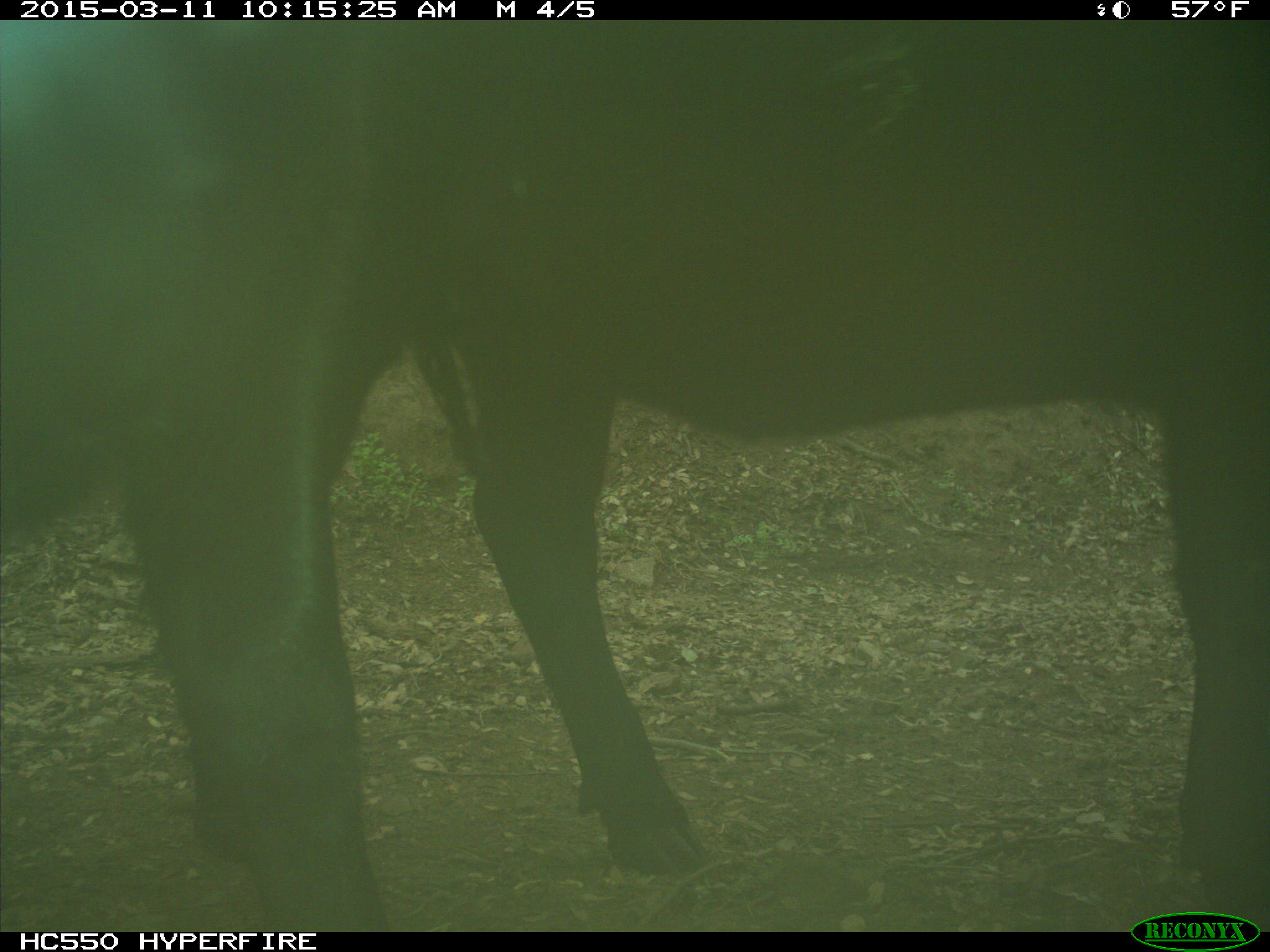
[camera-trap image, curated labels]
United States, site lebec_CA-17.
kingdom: Animalia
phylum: Chordata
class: Mammalia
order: Artiodactyla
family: Bovidae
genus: Bos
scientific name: Bos taurus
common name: domestic cow